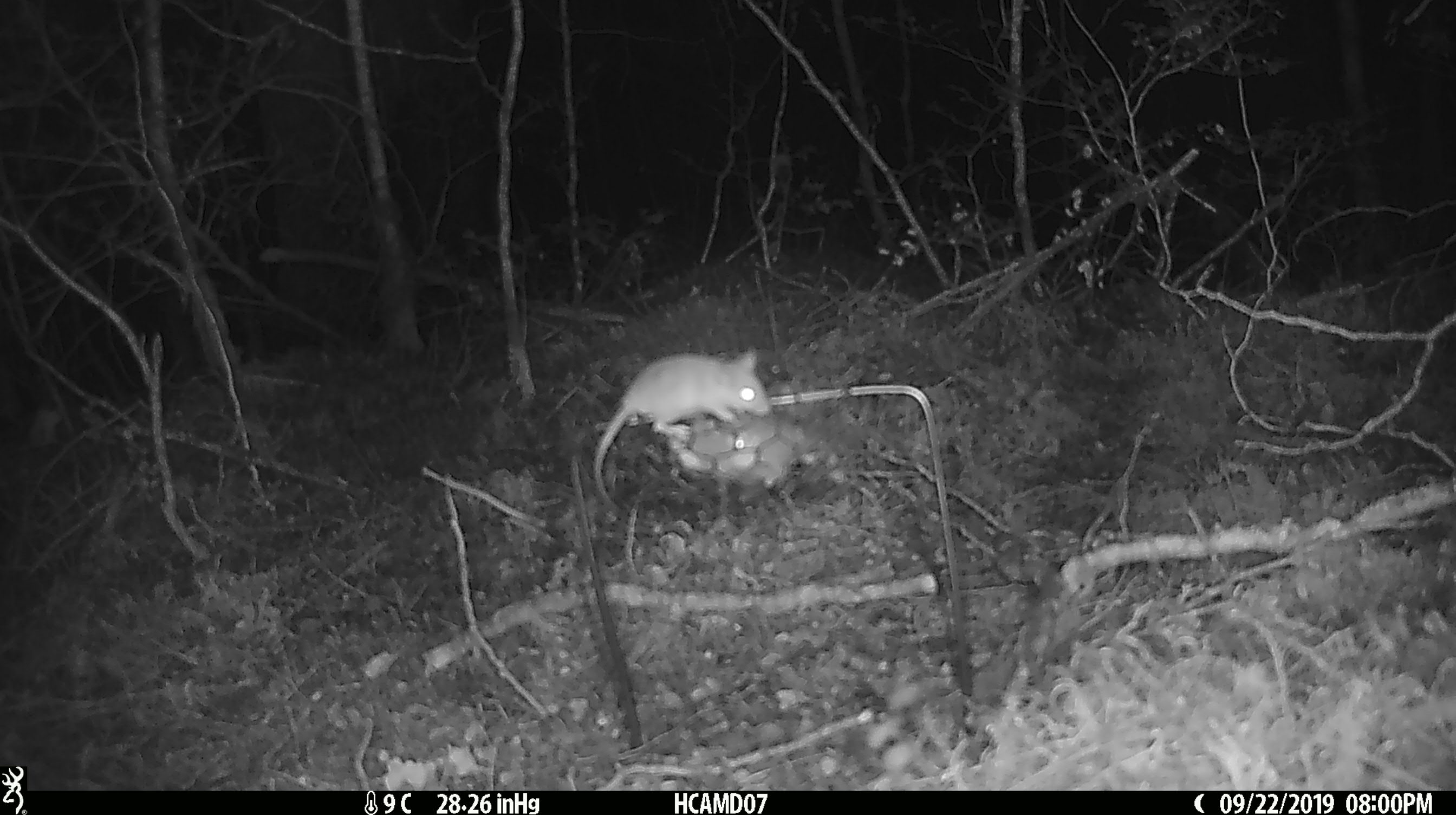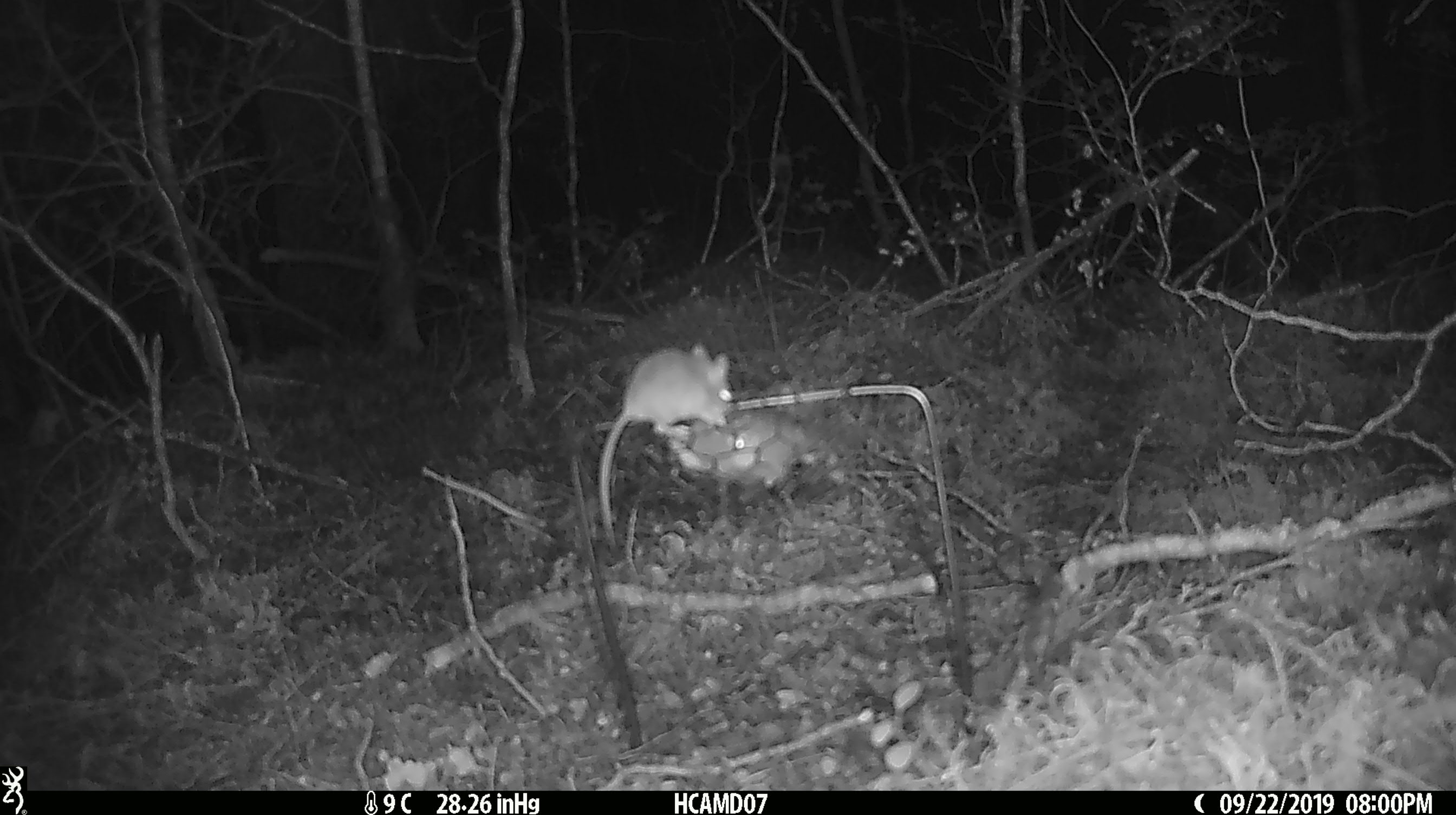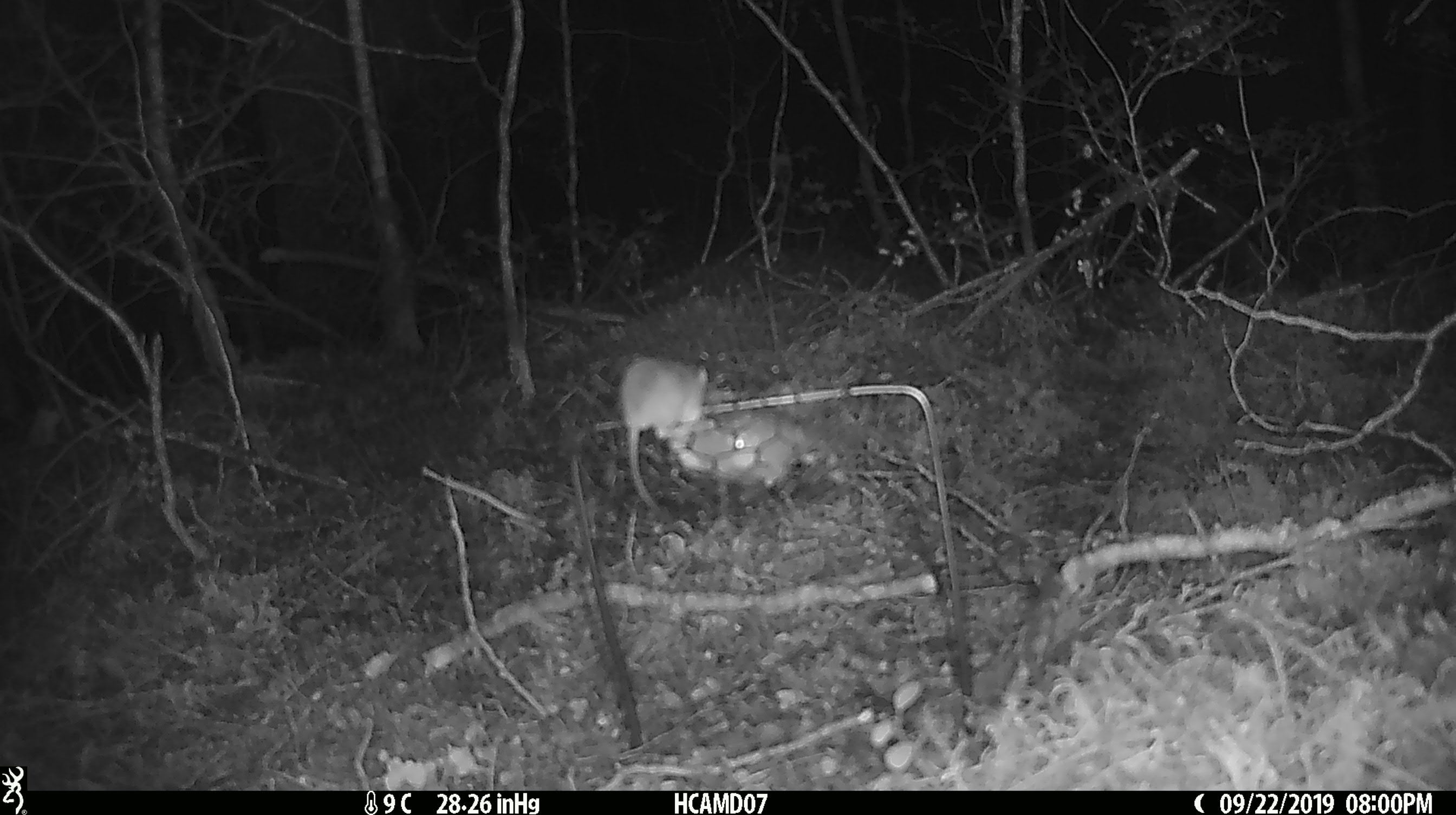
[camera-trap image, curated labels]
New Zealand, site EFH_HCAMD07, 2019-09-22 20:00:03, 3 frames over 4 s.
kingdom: Animalia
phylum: Chordata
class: Mammalia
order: Rodentia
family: Muridae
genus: Mus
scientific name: Mus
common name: mouse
Mouse (Mus).